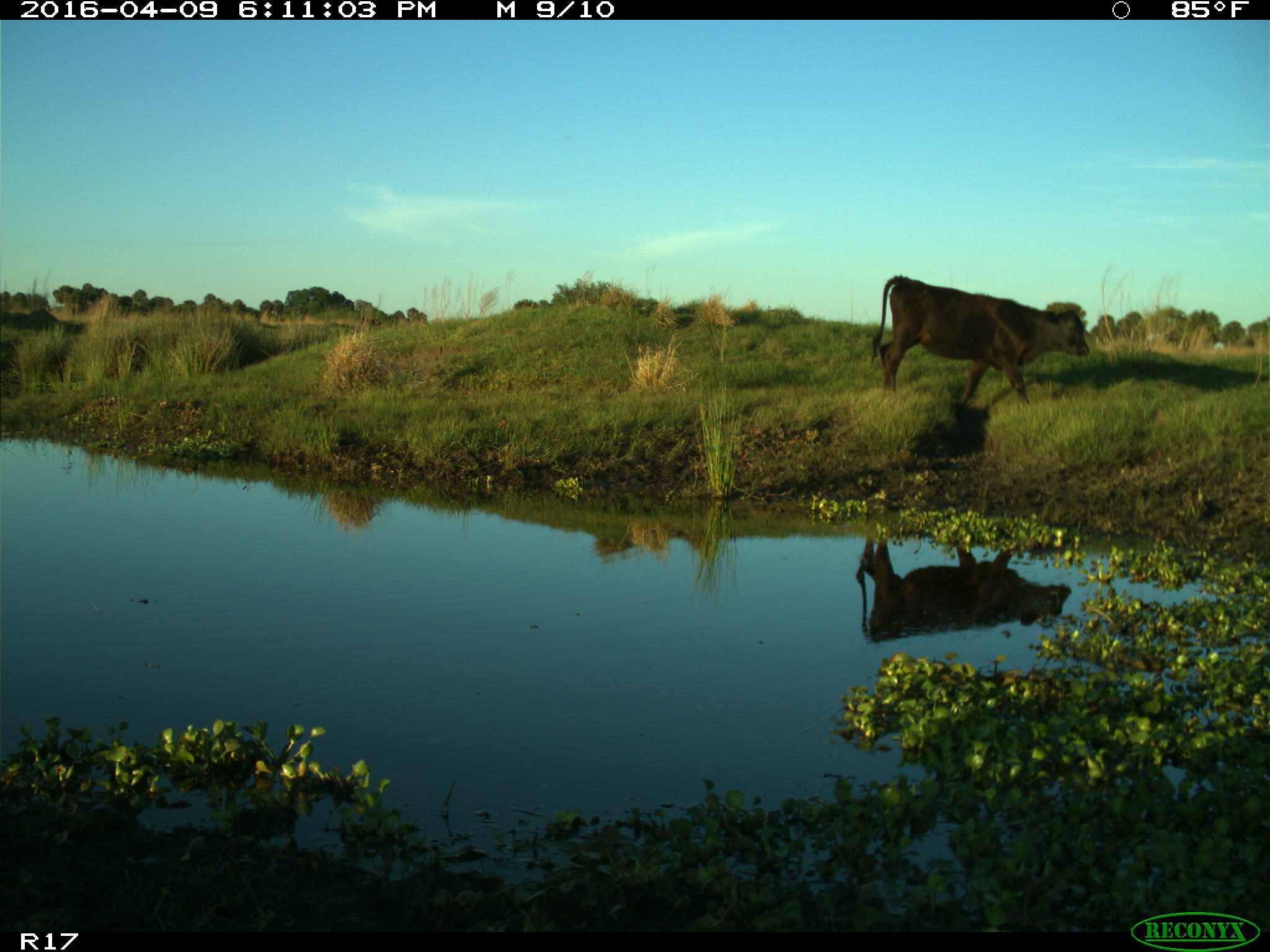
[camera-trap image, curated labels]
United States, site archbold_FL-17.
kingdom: Animalia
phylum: Chordata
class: Mammalia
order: Artiodactyla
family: Bovidae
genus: Bos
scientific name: Bos taurus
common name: domestic cow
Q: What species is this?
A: Bos taurus (domestic cow).